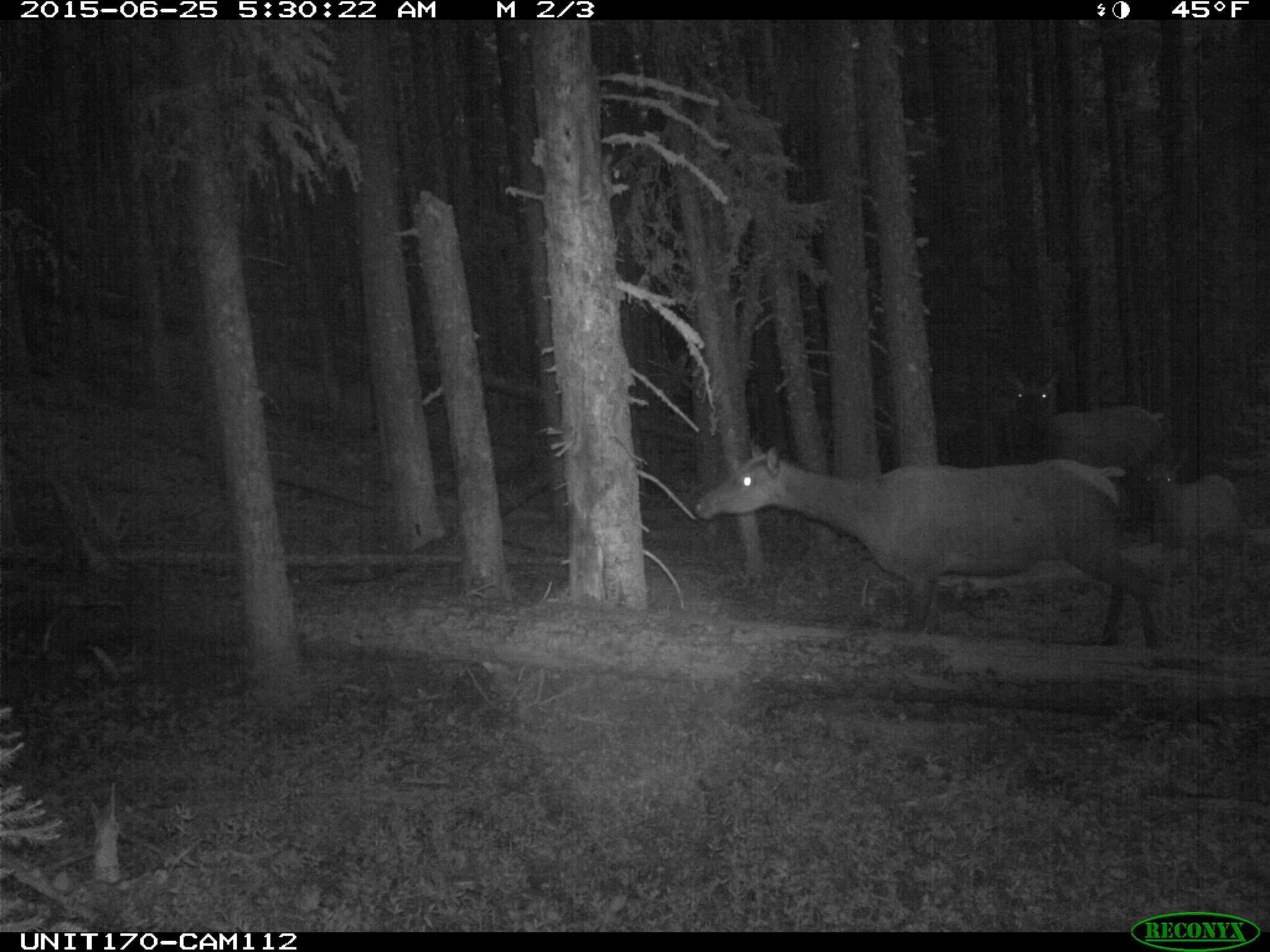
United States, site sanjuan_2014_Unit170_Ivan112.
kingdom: Animalia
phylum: Chordata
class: Mammalia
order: Artiodactyla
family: Cervidae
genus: Cervus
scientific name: Cervus elaphus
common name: red deer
Cervus elaphus (red deer).